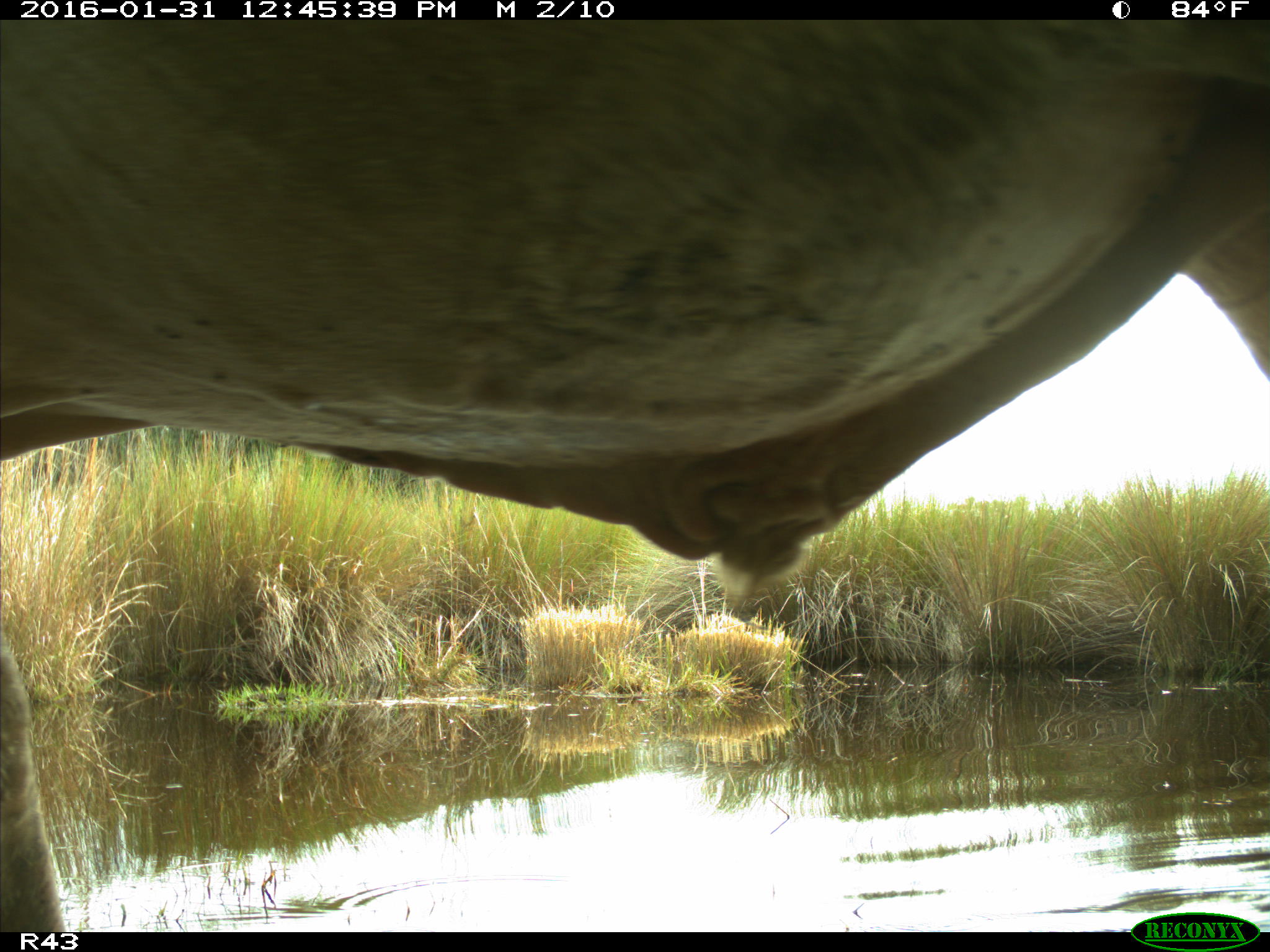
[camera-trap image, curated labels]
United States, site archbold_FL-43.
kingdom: Animalia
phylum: Chordata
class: Mammalia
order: Artiodactyla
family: Bovidae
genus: Bos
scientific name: Bos taurus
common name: domestic cow